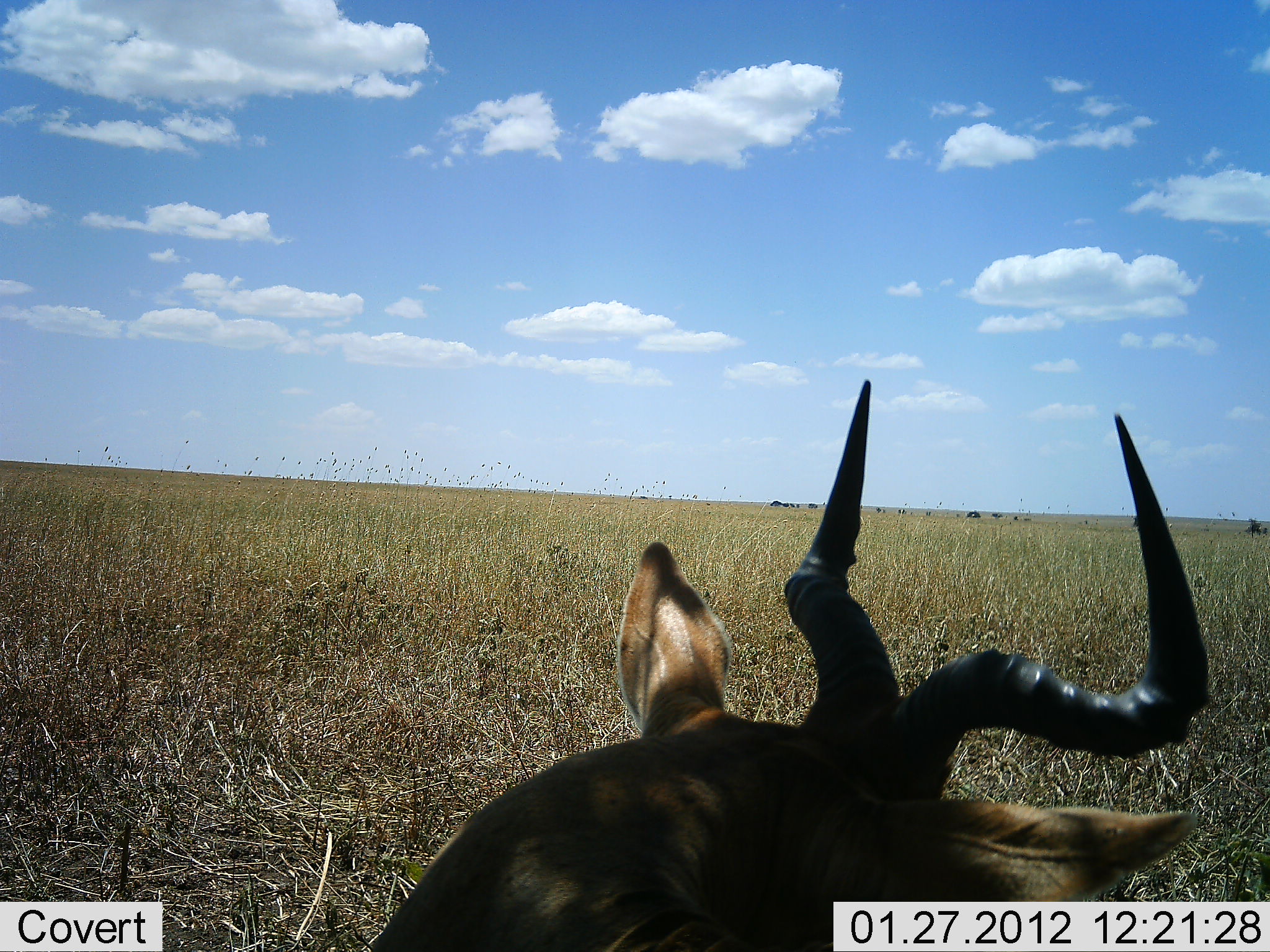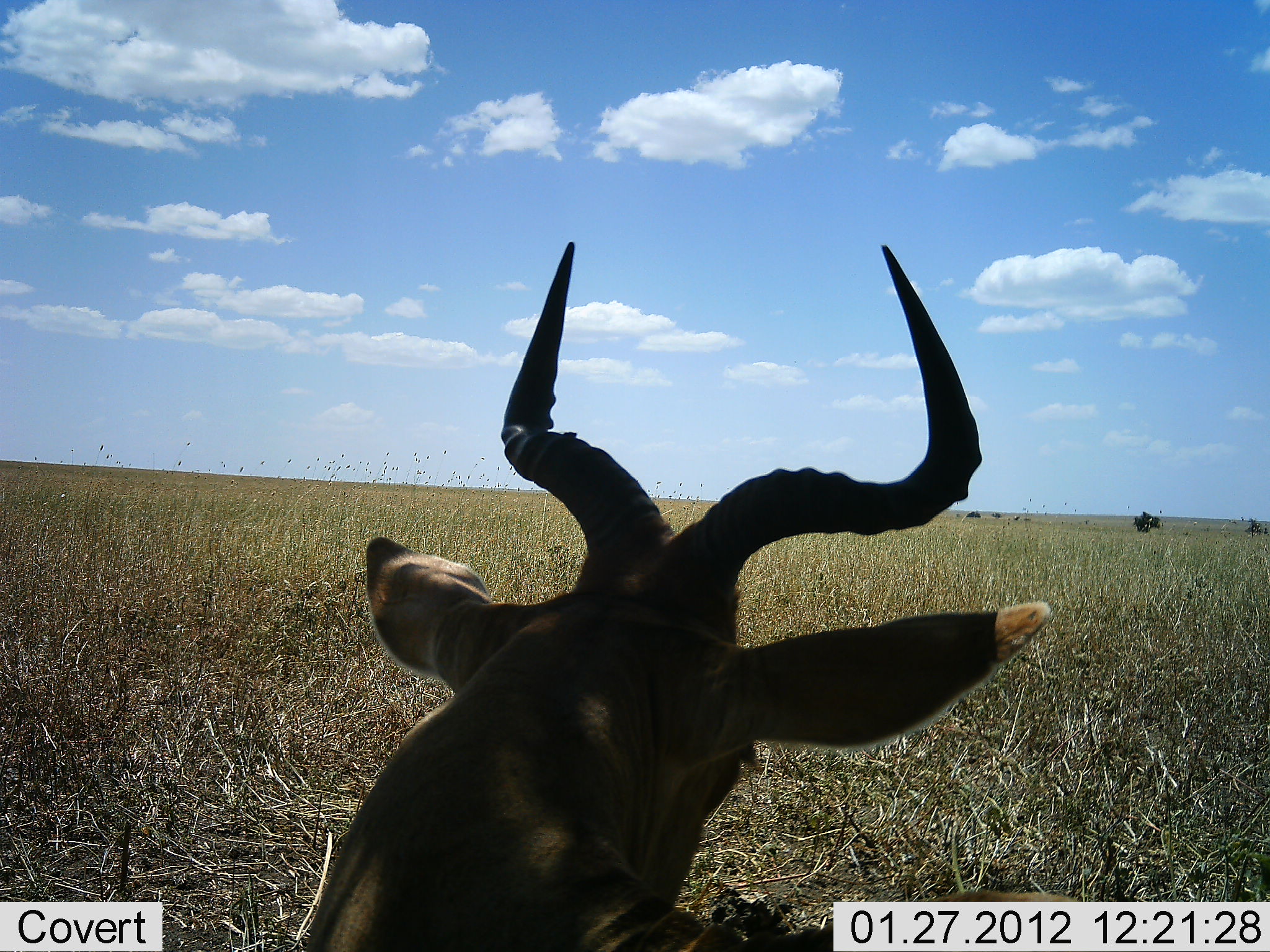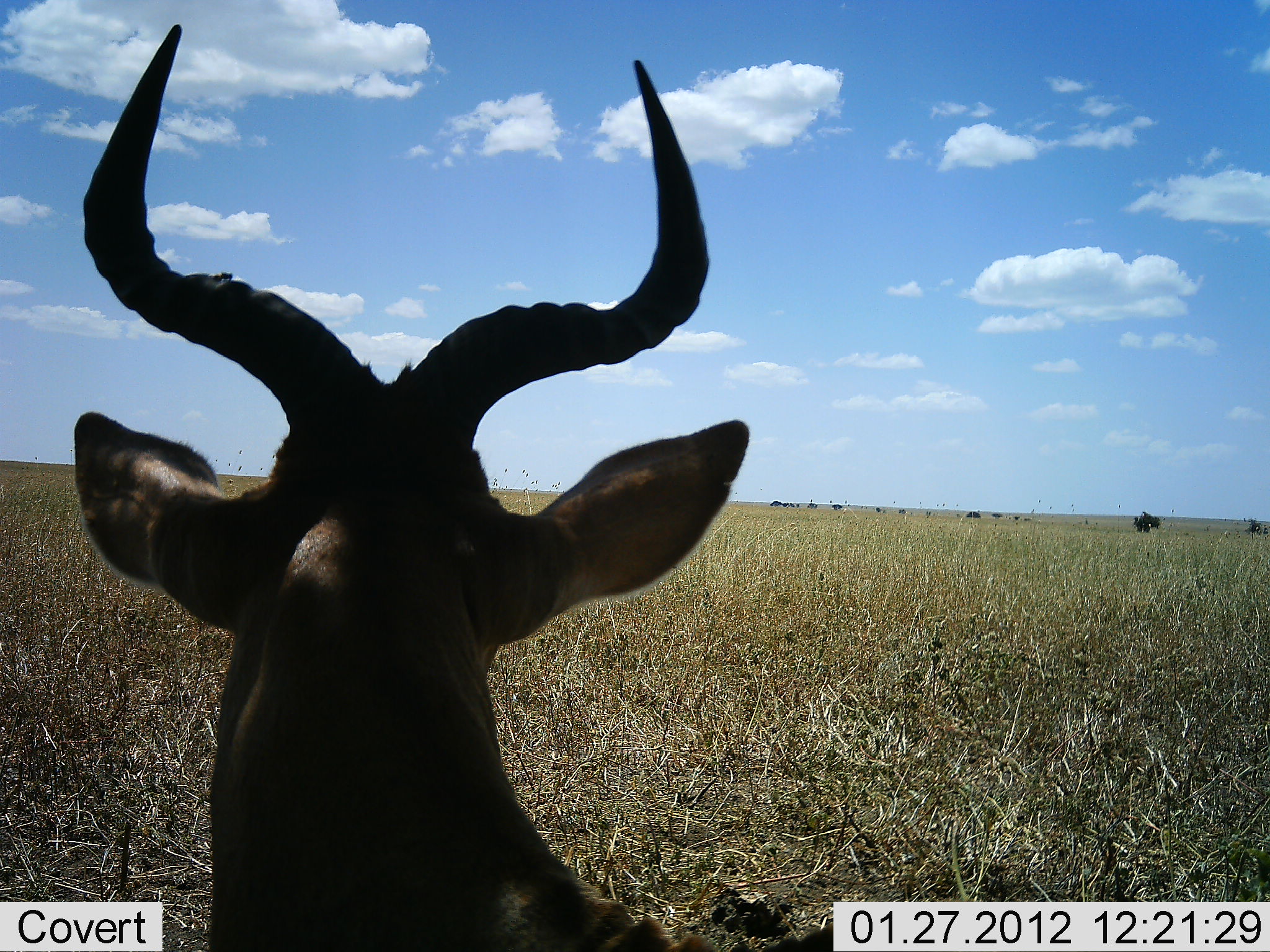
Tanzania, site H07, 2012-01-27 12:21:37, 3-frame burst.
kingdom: Animalia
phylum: Chordata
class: Mammalia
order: Artiodactyla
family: Bovidae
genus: Alcelaphus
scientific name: Alcelaphus buselaphus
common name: hartebeest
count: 1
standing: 27%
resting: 67%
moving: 13%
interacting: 0%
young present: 0%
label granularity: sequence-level